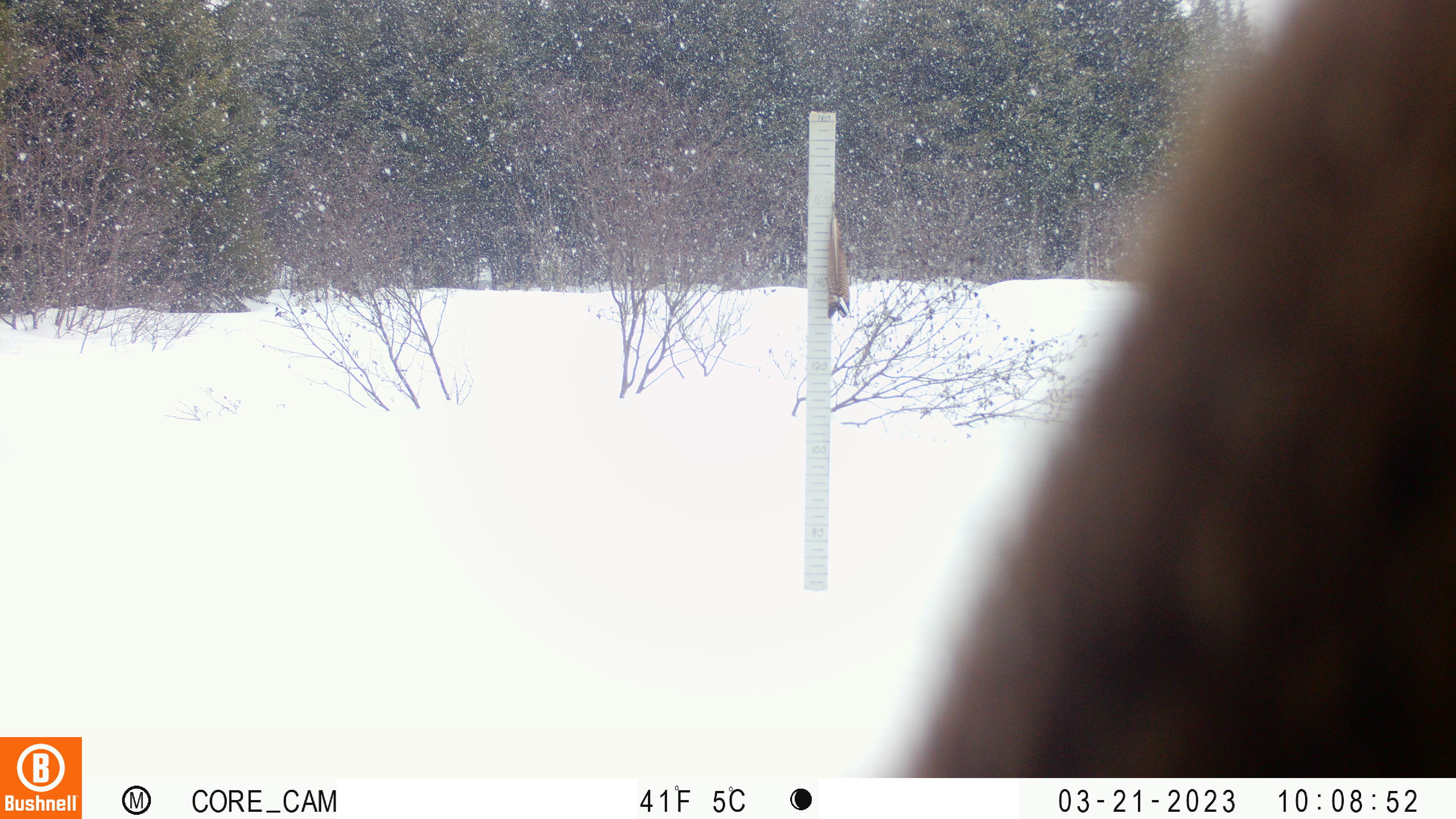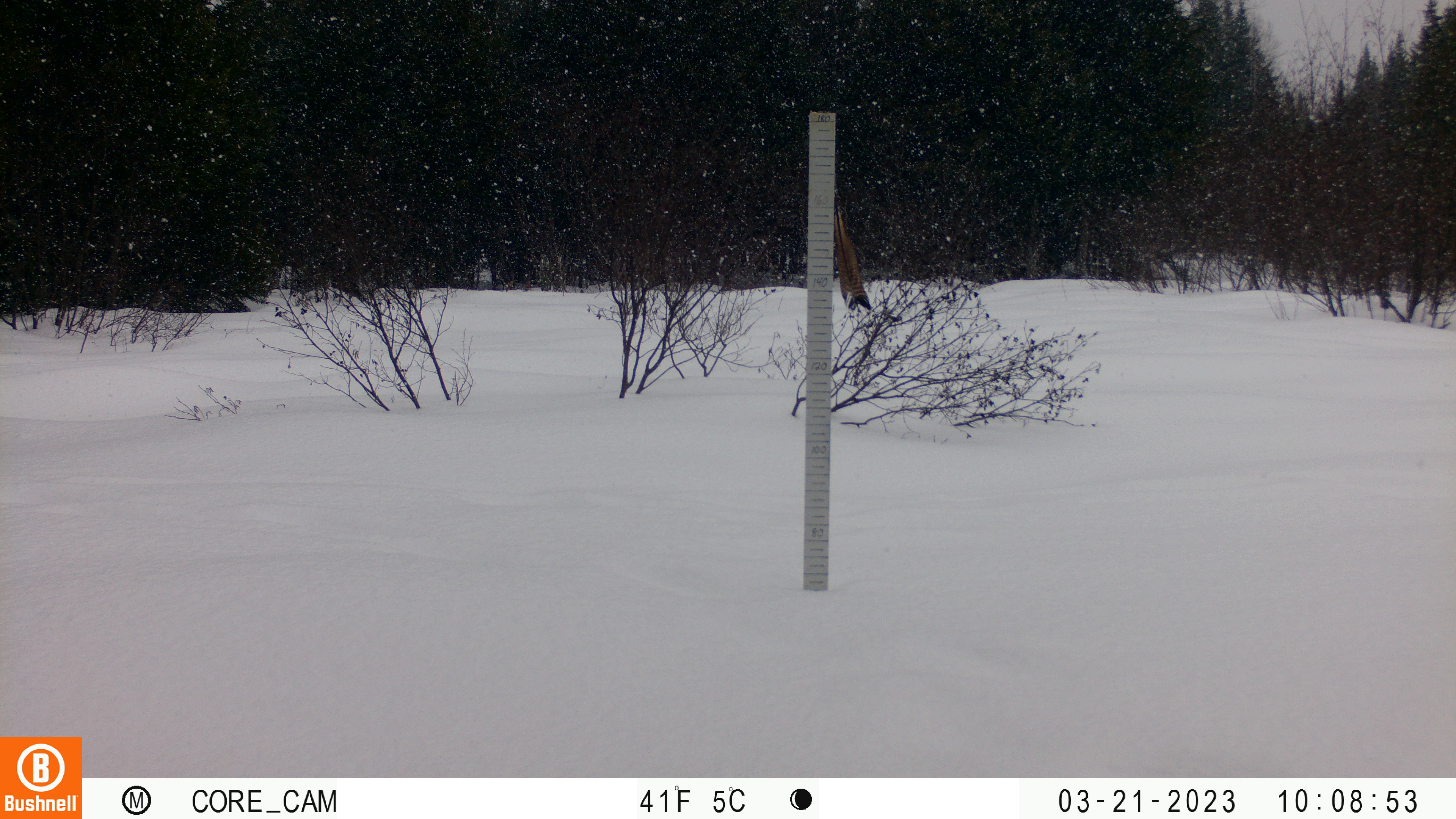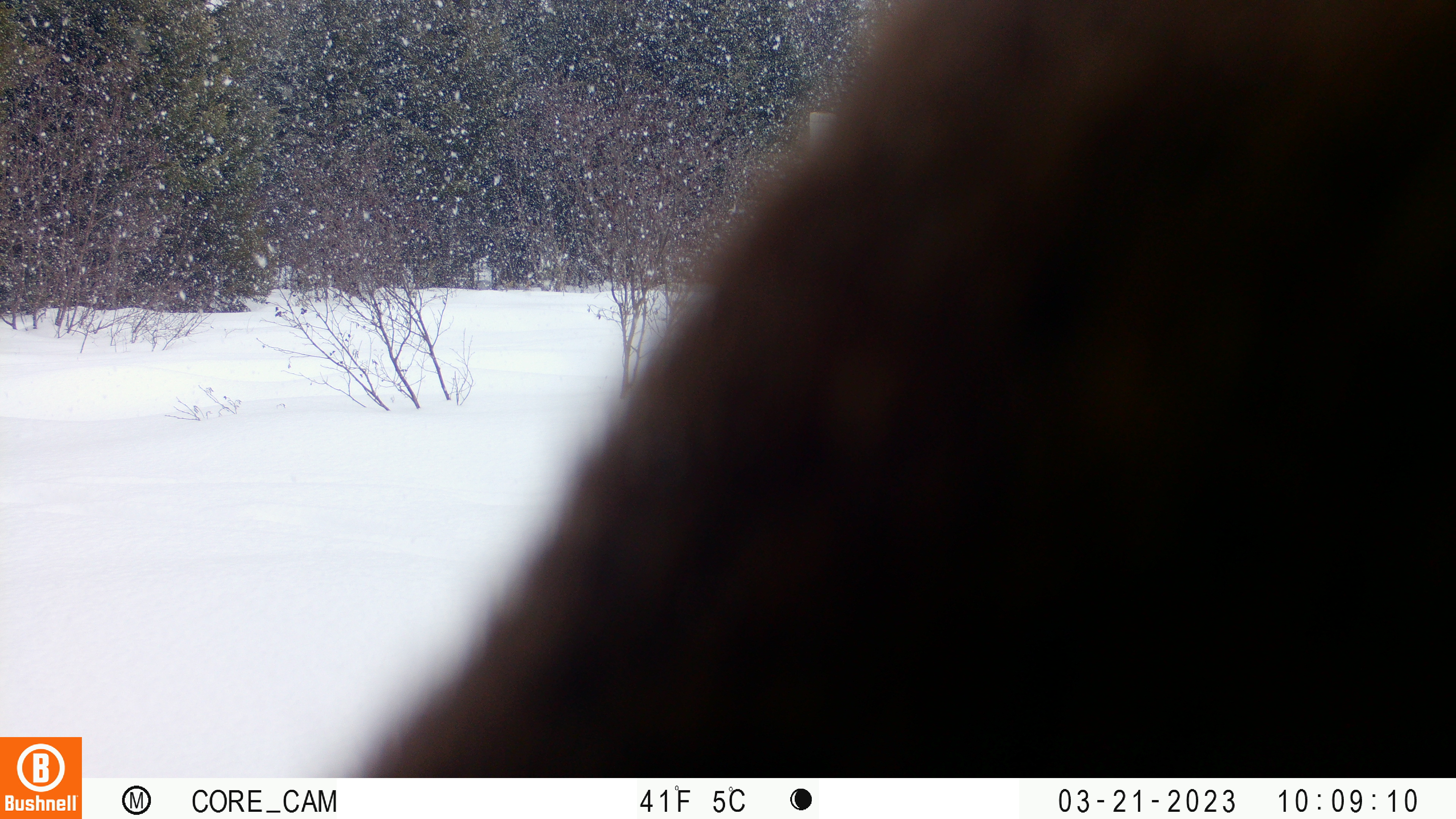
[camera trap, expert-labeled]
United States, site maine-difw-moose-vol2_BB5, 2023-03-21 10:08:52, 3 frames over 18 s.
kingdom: Animalia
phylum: Chordata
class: Mammalia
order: Artiodactyla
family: Cervidae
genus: Alces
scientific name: Alces alces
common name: moose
Moose (Alces alces).